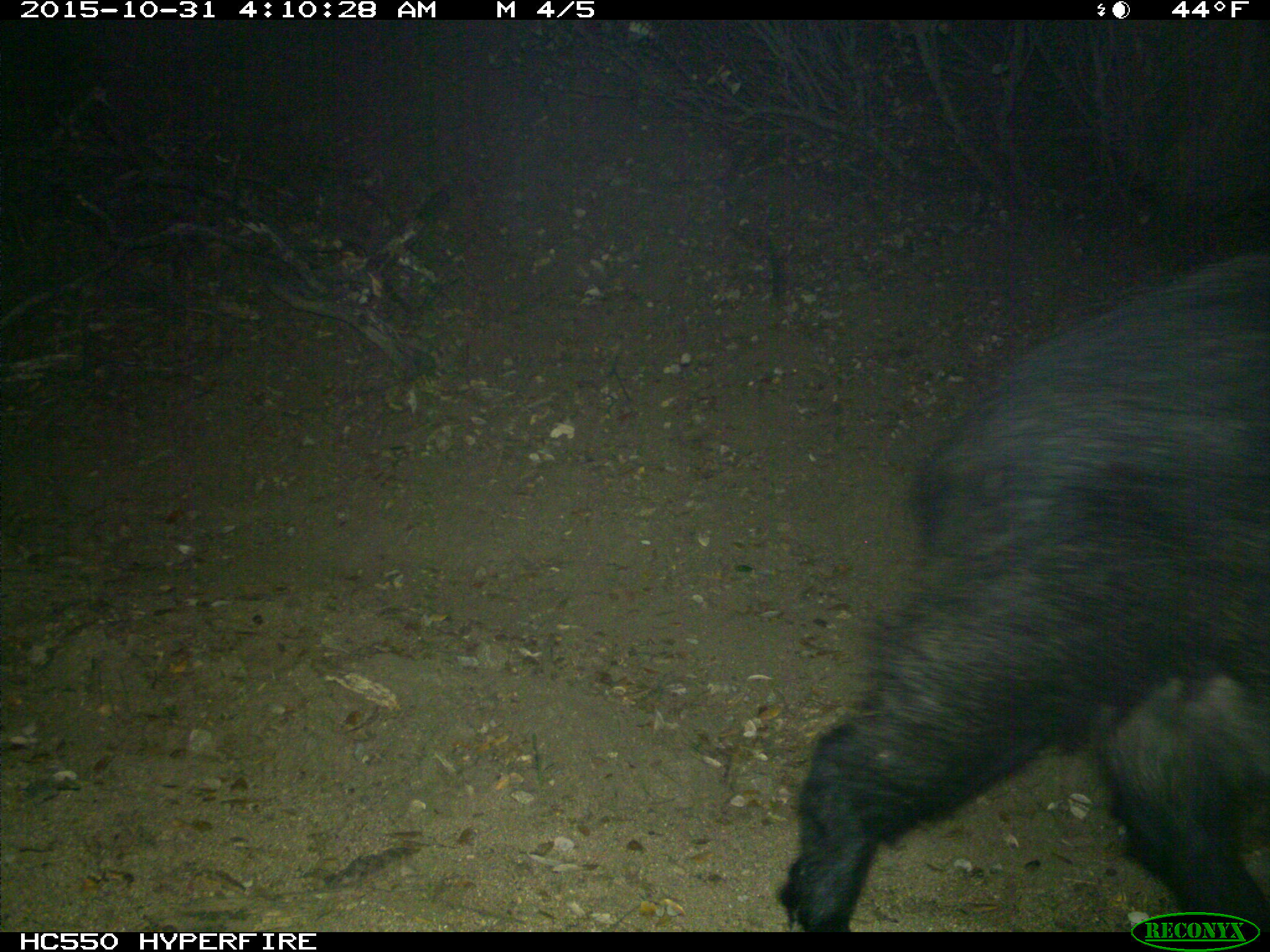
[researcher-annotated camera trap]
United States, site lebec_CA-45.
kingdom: Animalia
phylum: Chordata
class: Mammalia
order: Artiodactyla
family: Suidae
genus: Sus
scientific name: Sus scrofa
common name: wild boar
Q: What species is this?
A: Sus scrofa (wild boar).